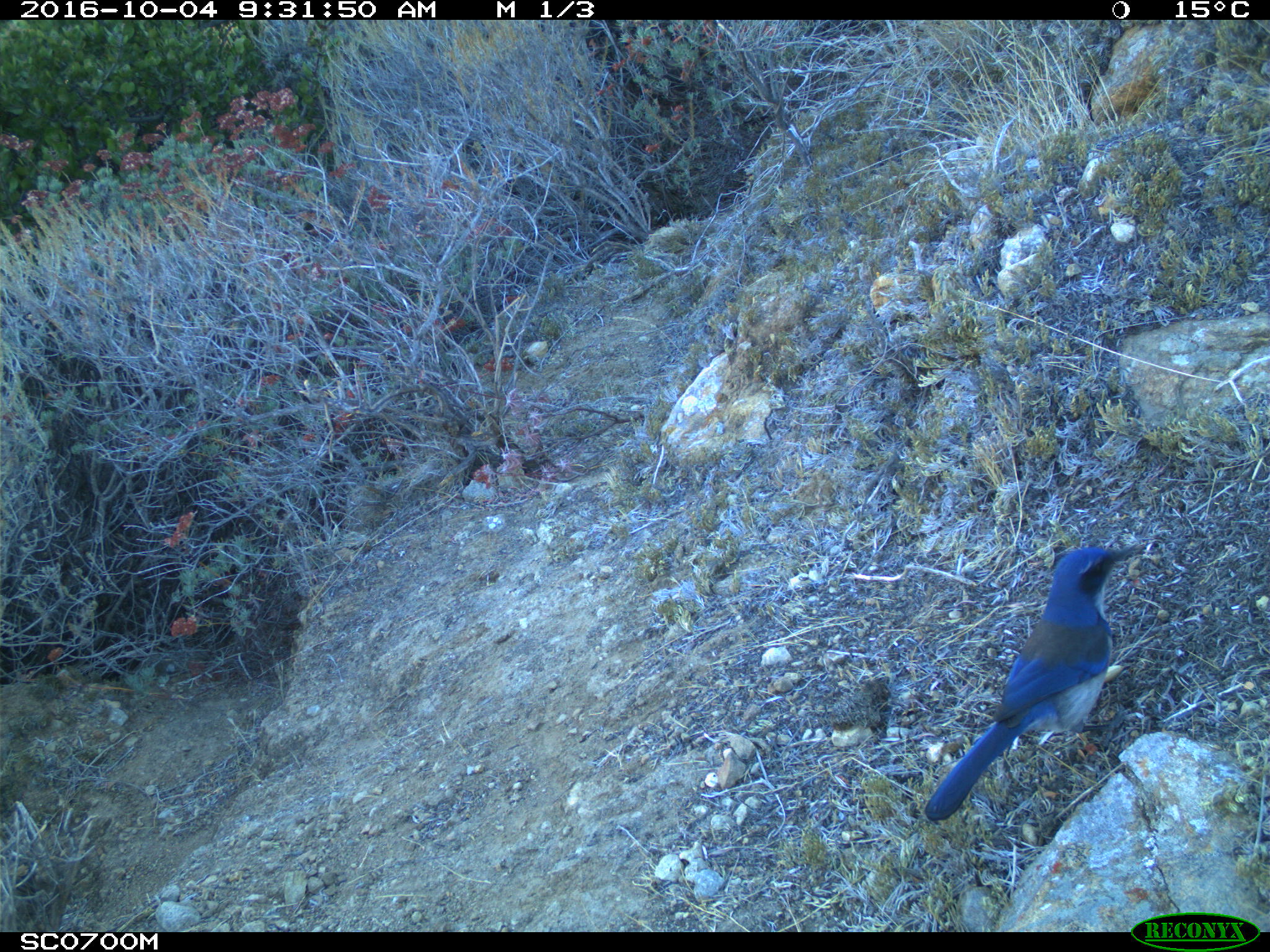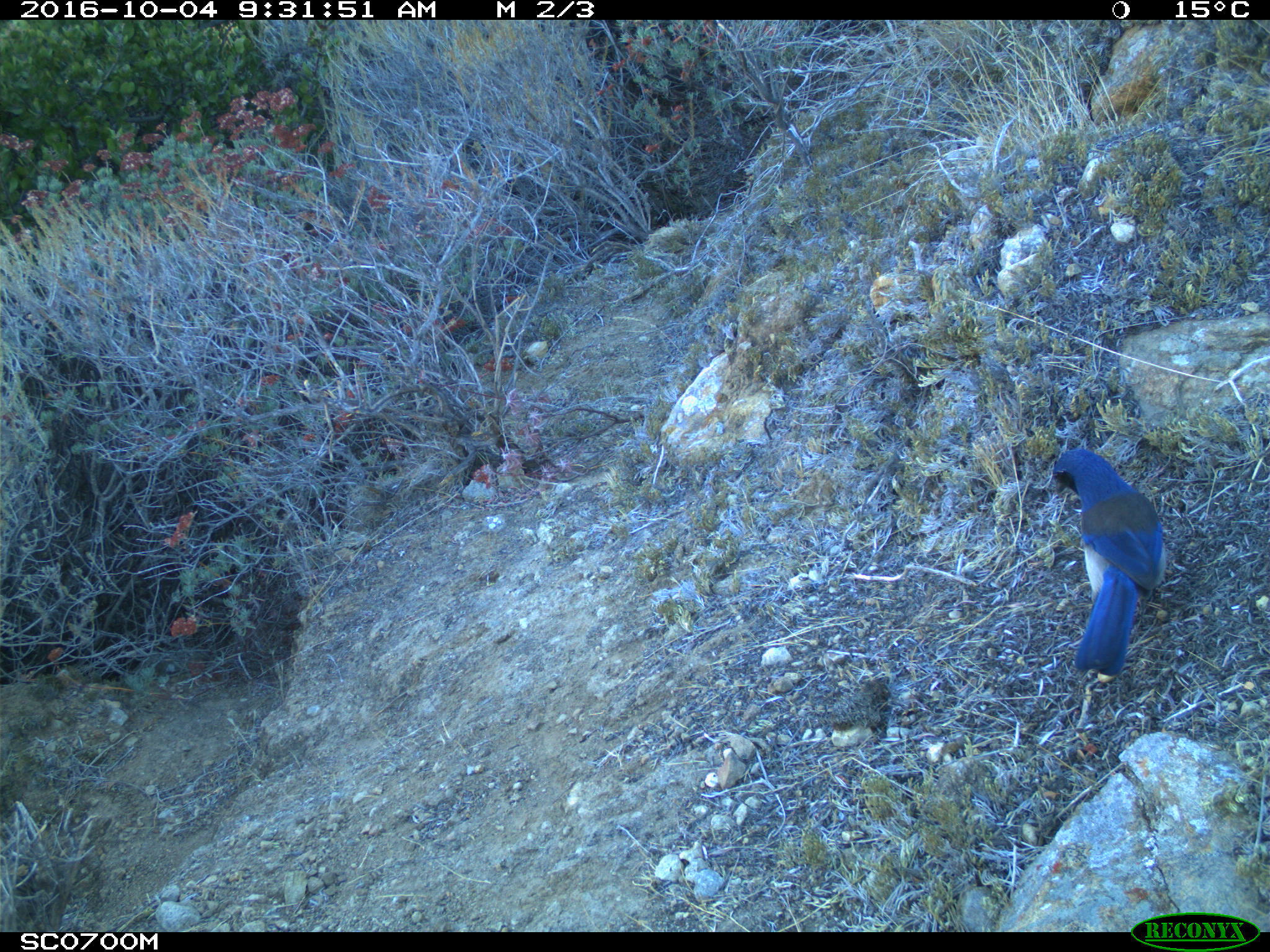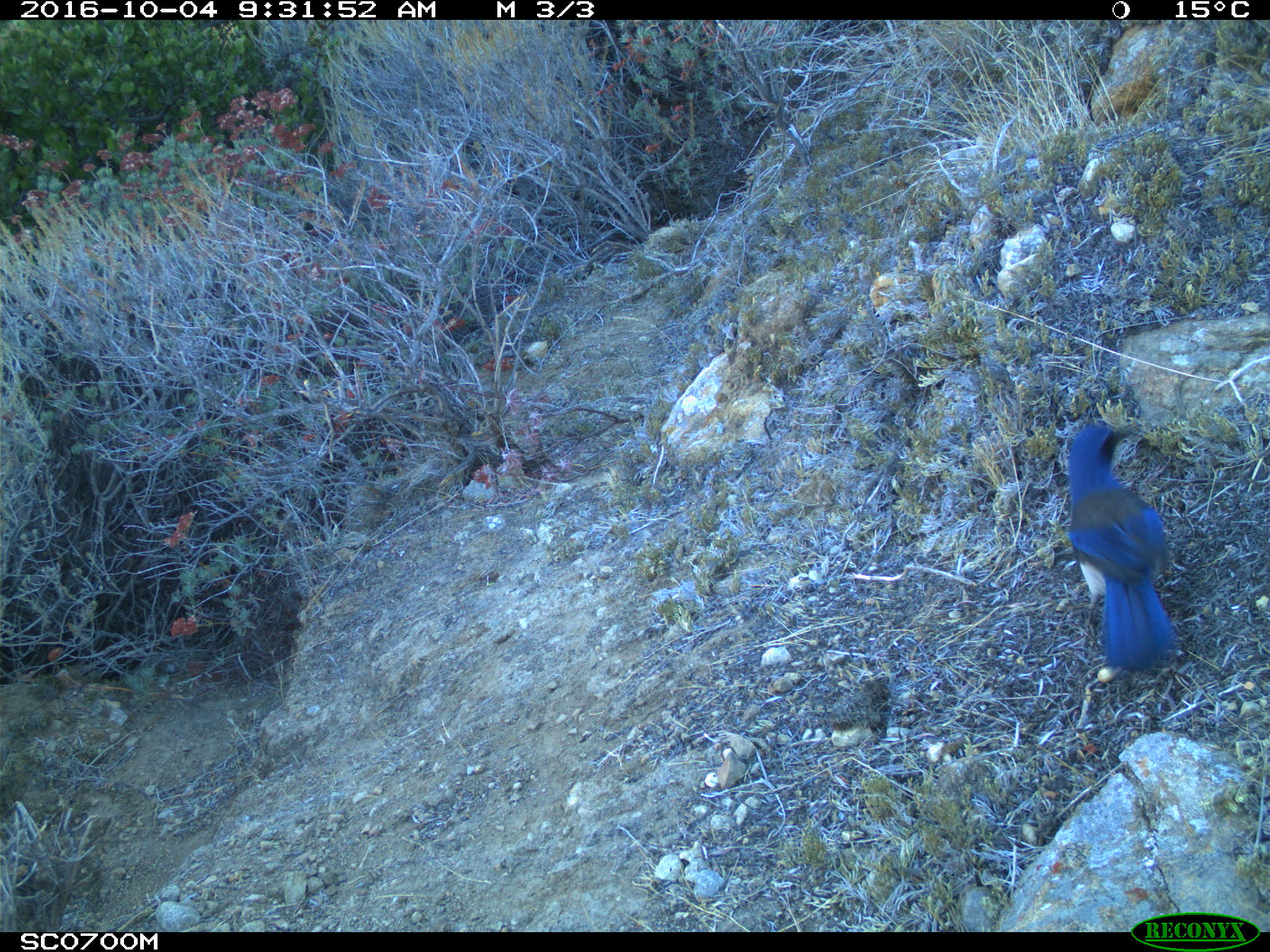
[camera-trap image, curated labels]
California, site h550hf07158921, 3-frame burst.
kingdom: Animalia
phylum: Chordata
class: Aves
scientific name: Aves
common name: bird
Bird (Aves).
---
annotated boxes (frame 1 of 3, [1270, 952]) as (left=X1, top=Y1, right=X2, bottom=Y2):
bird: (left=925, top=544, right=1136, bottom=820)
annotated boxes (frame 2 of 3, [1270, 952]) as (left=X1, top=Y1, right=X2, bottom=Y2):
bird: (left=1053, top=448, right=1166, bottom=676)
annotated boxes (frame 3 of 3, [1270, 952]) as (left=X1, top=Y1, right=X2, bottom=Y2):
bird: (left=1068, top=425, right=1179, bottom=672)